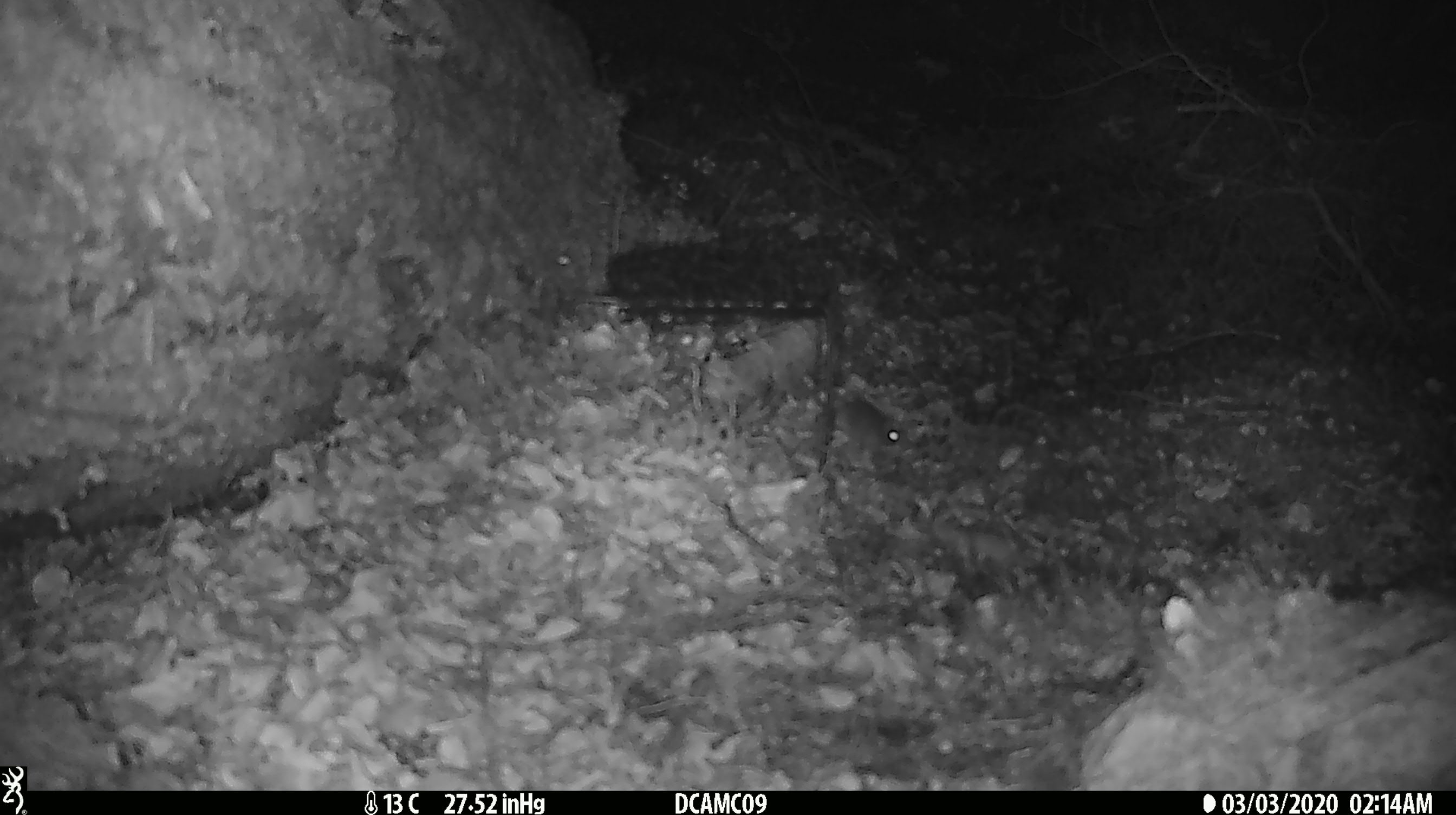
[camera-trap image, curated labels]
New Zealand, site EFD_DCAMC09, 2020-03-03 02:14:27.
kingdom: Animalia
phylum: Chordata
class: Mammalia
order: Rodentia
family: Muridae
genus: Mus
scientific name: Mus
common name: mouse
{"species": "mouse (Mus)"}